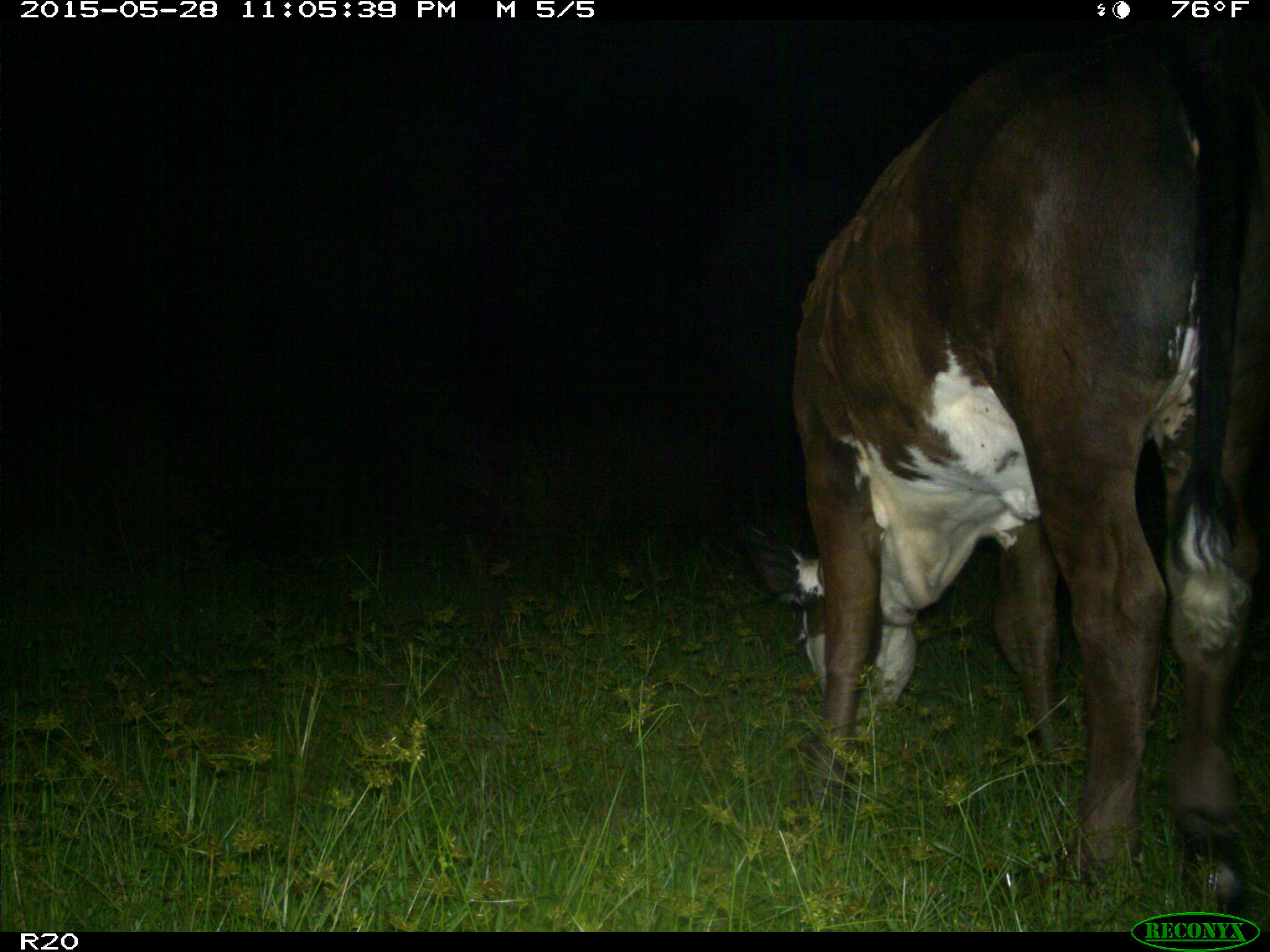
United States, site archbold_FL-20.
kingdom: Animalia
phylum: Chordata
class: Mammalia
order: Artiodactyla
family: Bovidae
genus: Bos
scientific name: Bos taurus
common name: domestic cow